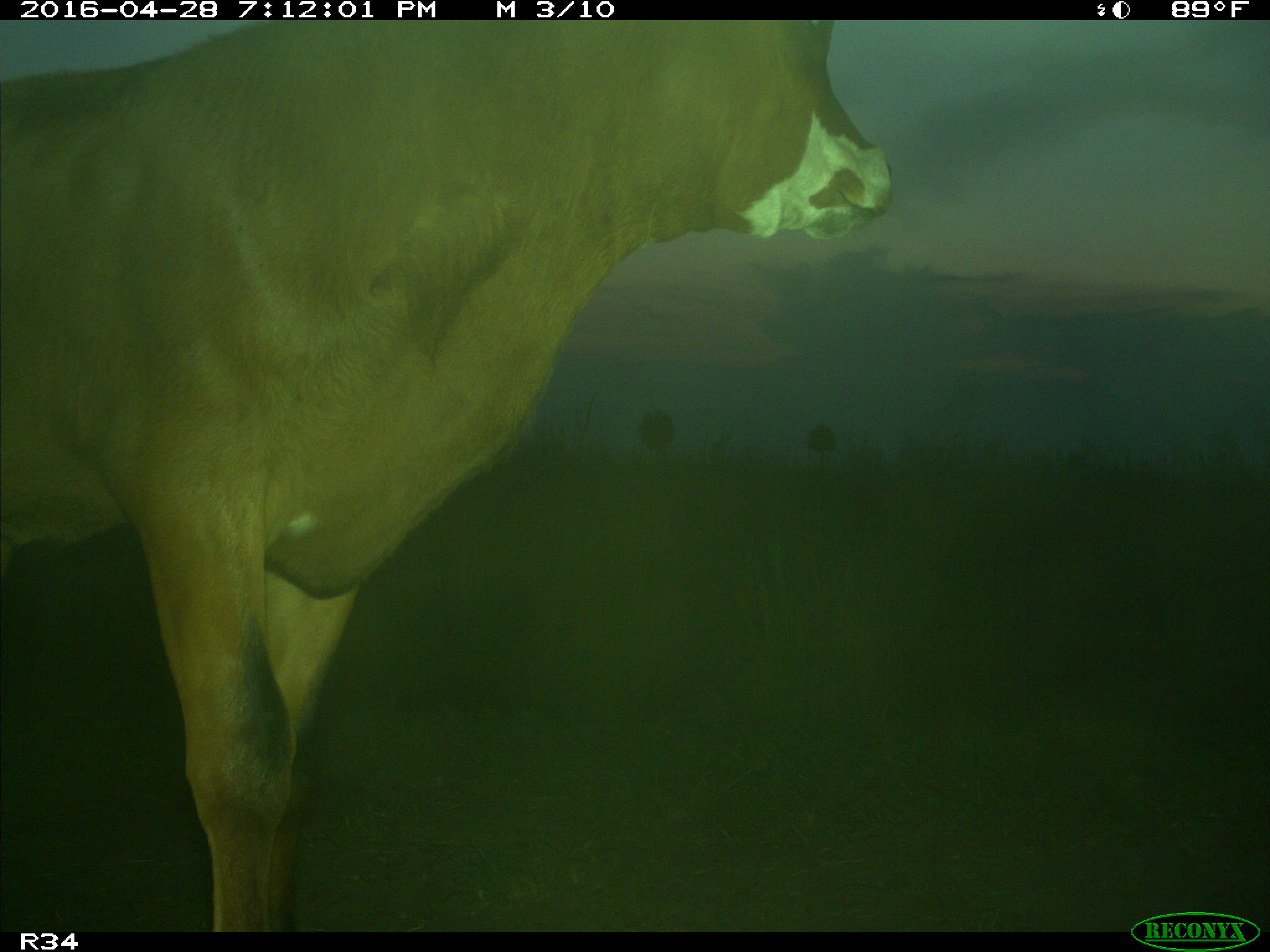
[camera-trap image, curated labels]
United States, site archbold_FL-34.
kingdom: Animalia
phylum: Chordata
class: Mammalia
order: Artiodactyla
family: Bovidae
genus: Bos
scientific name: Bos taurus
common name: domestic cow